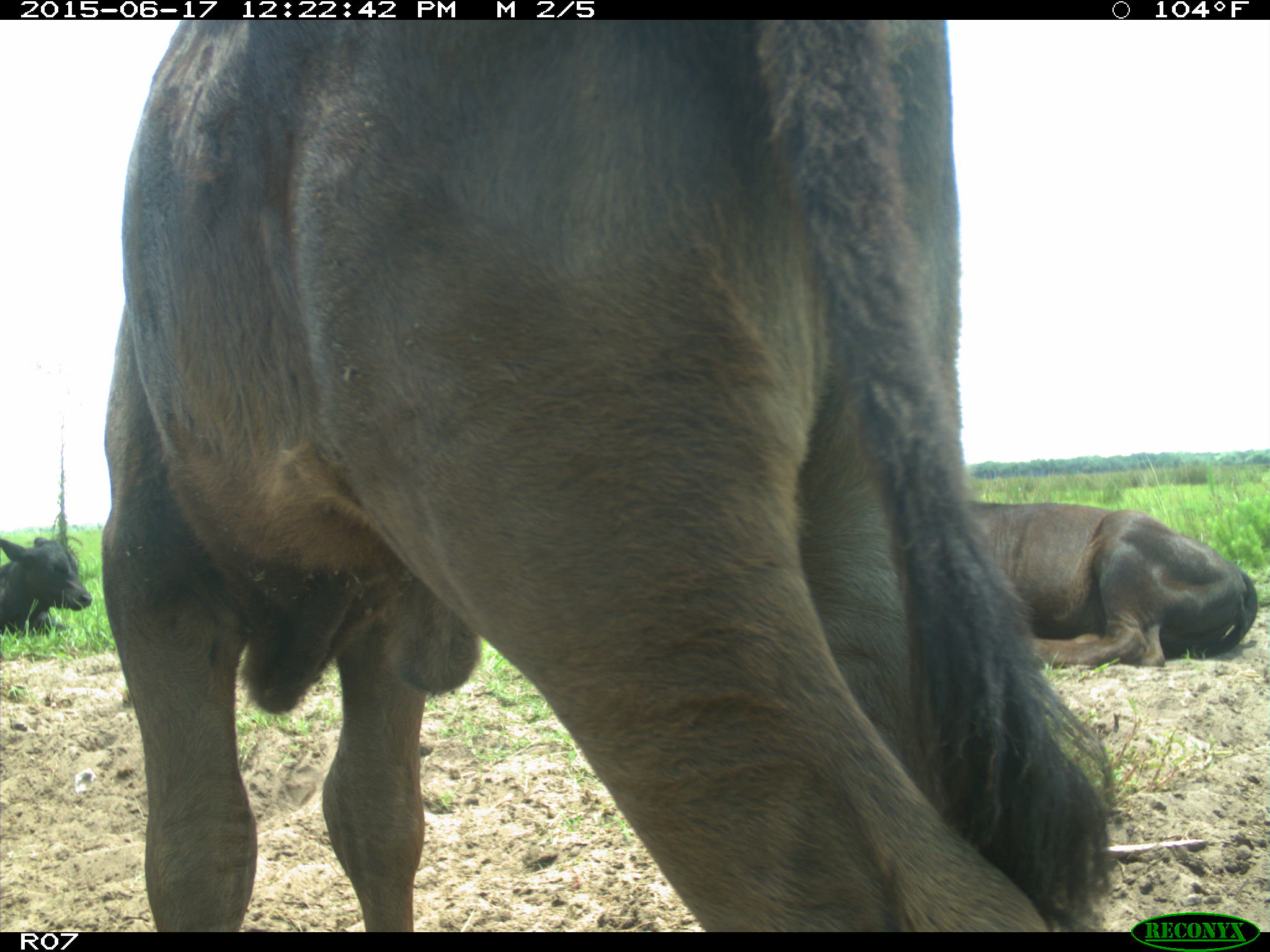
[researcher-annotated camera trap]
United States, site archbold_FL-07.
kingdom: Animalia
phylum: Chordata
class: Mammalia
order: Artiodactyla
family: Bovidae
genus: Bos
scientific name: Bos taurus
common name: domestic cow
Bos taurus (domestic cow).